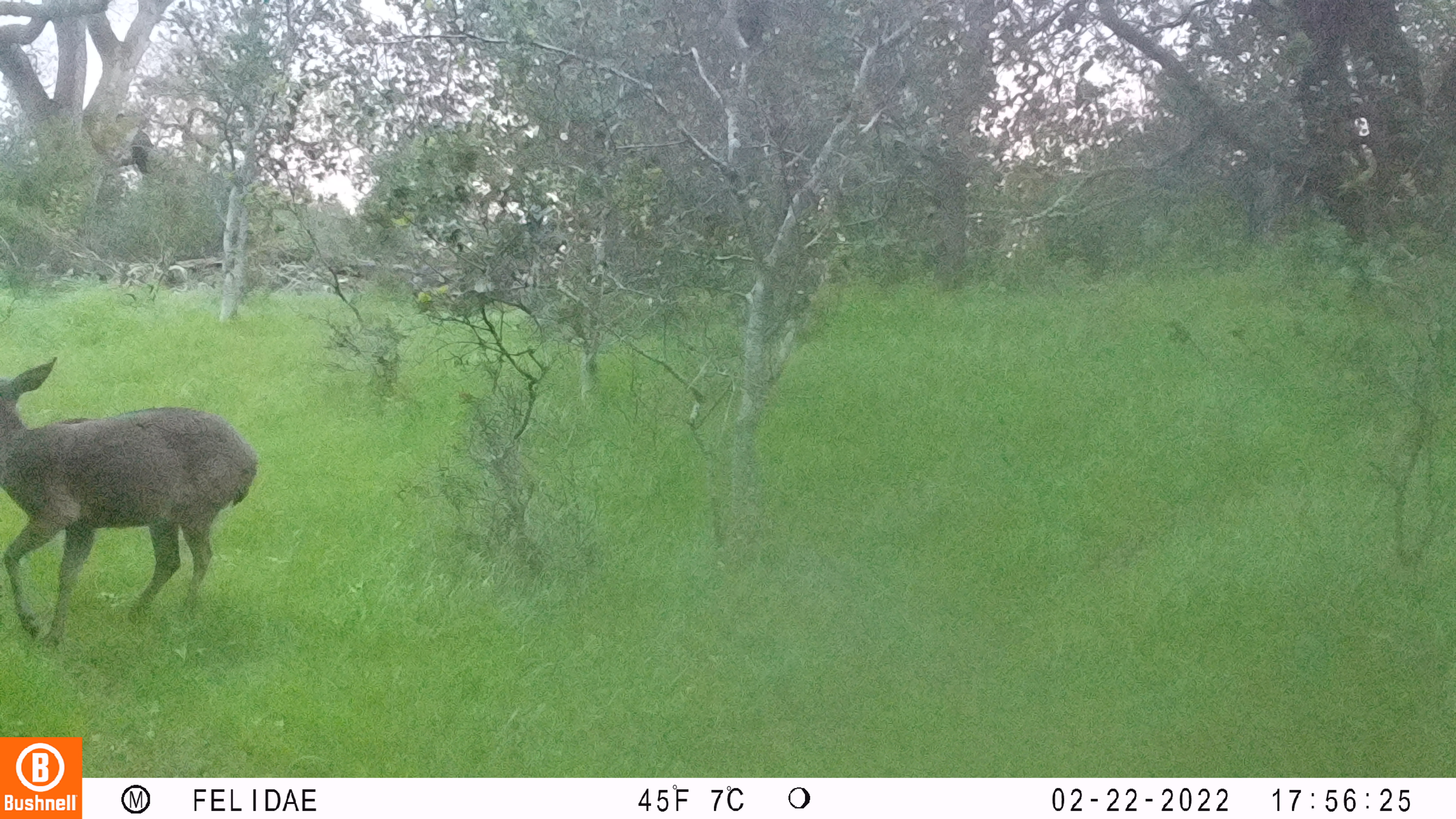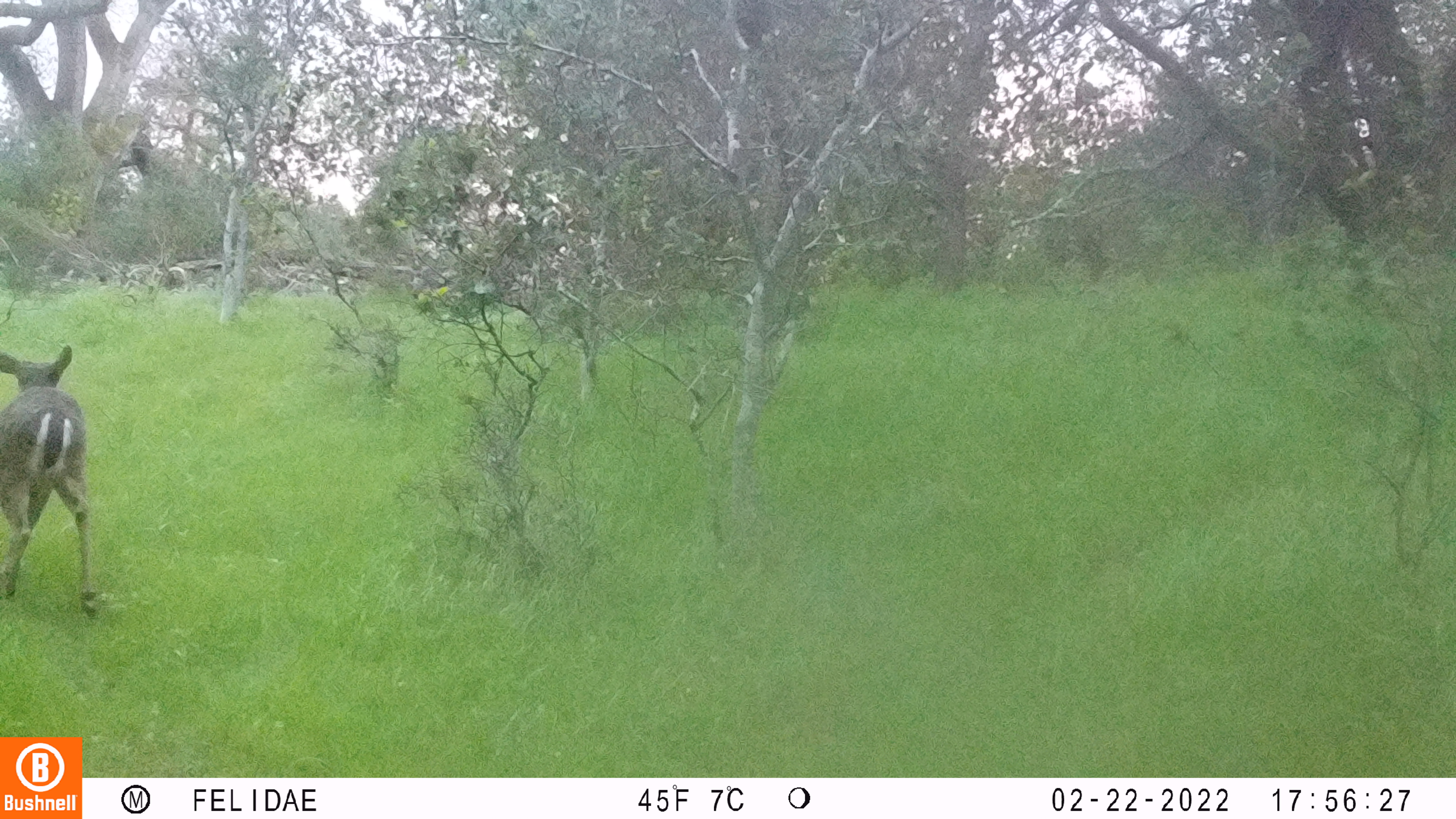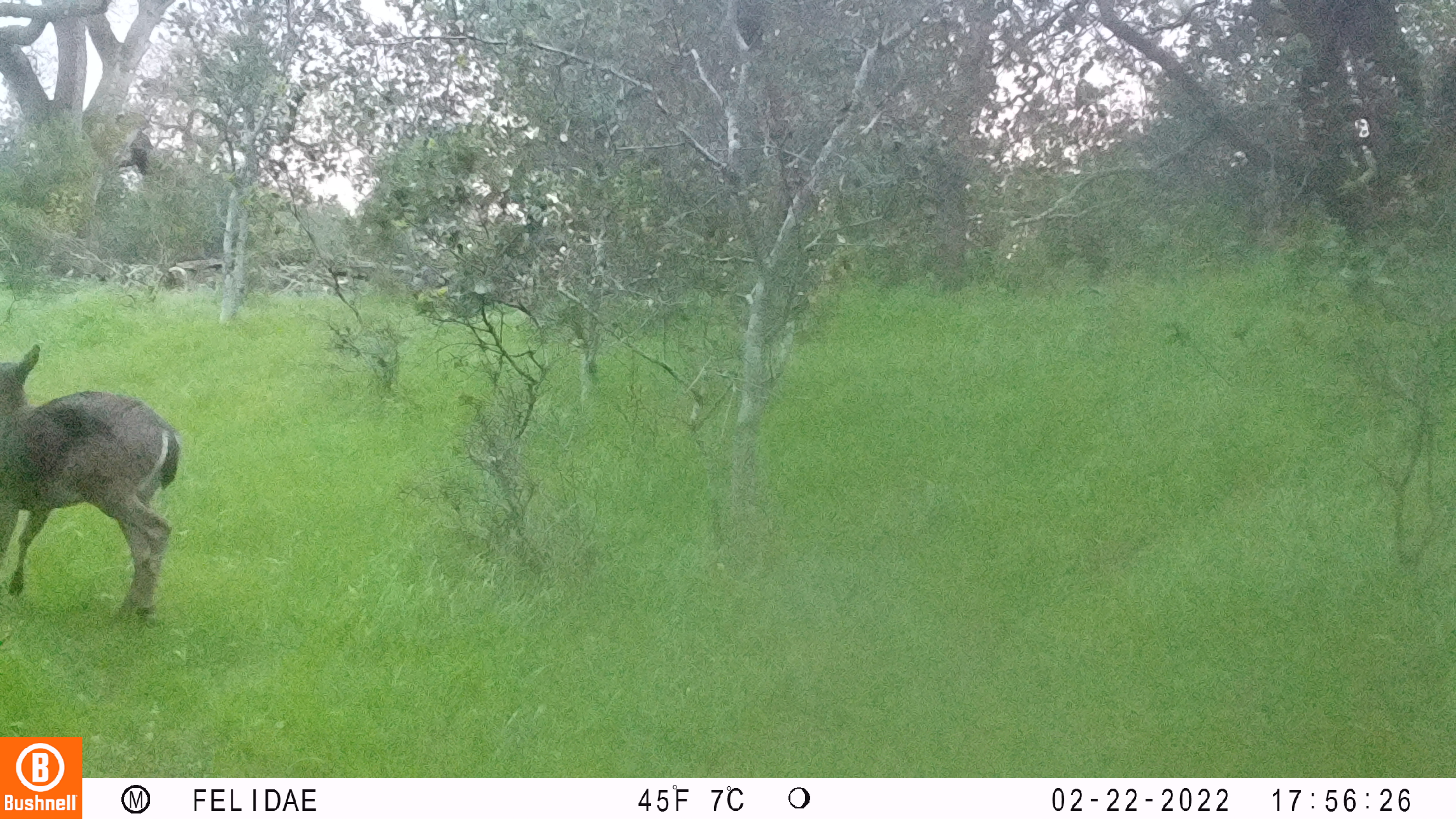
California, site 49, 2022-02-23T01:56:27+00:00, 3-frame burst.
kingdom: Animalia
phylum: Chordata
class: Mammalia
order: Artiodactyla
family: Cervidae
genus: Odocoileus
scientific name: Odocoileus hemionus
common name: mule deer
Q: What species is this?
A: Mule deer (Odocoileus hemionus).